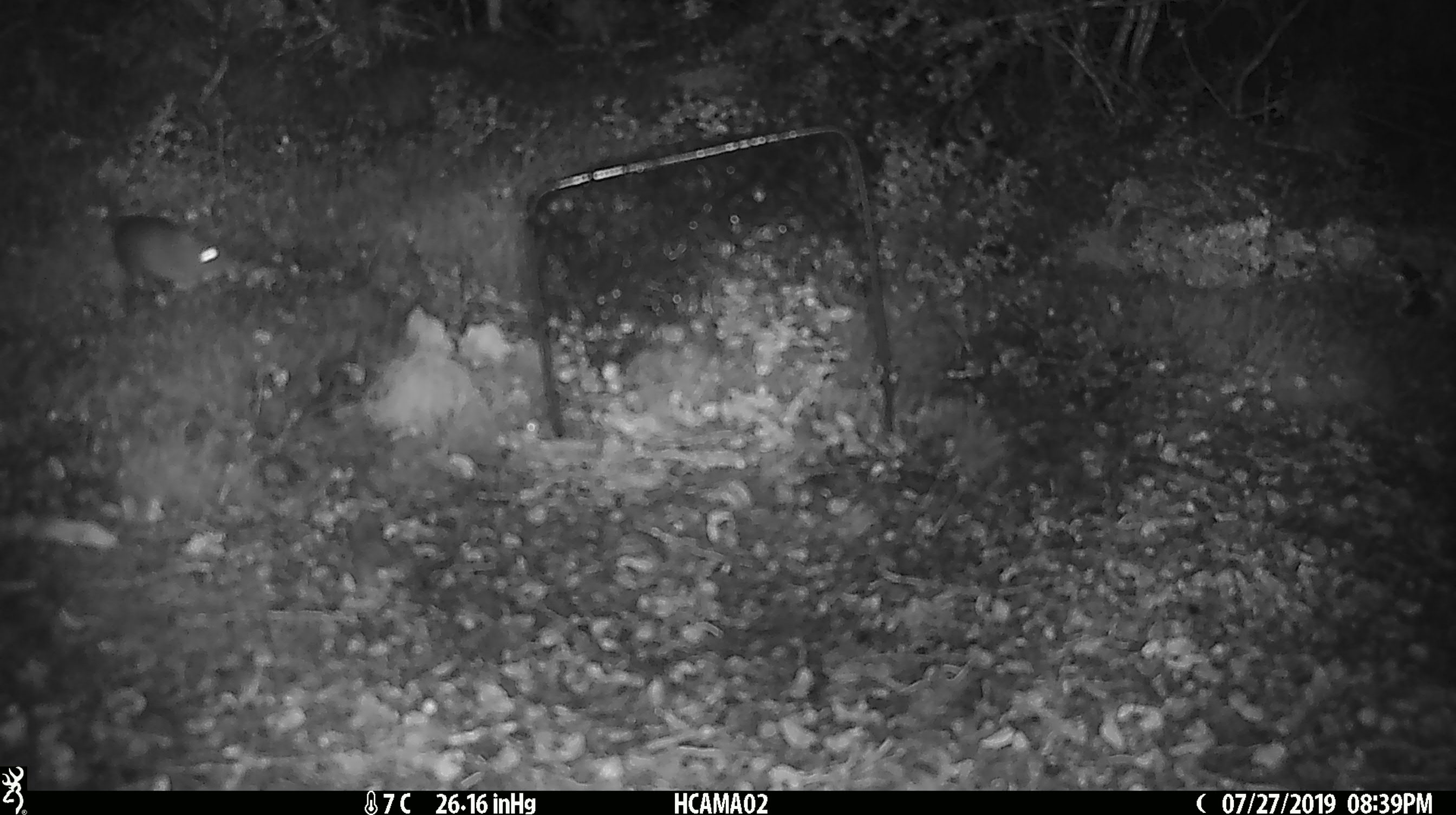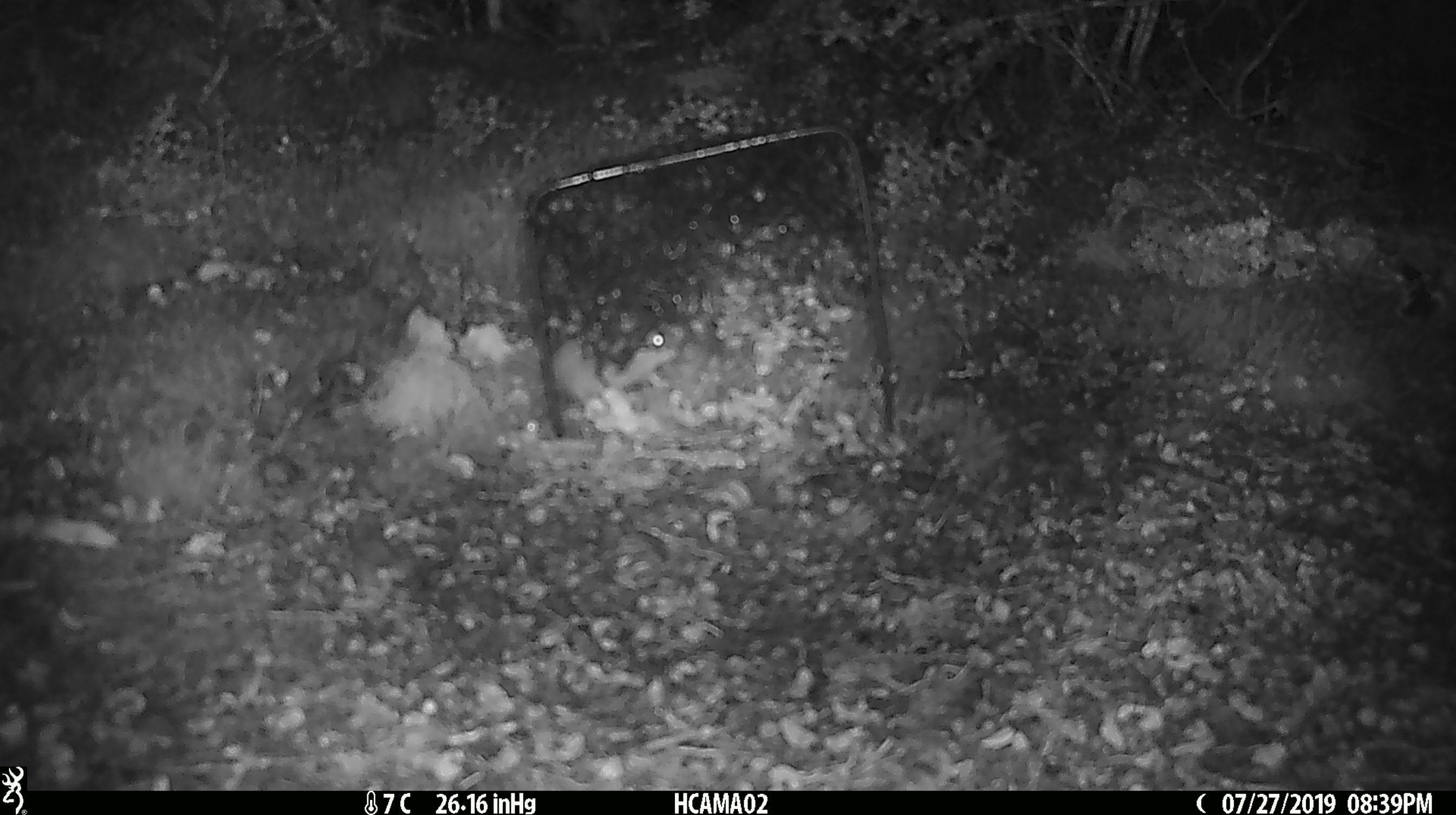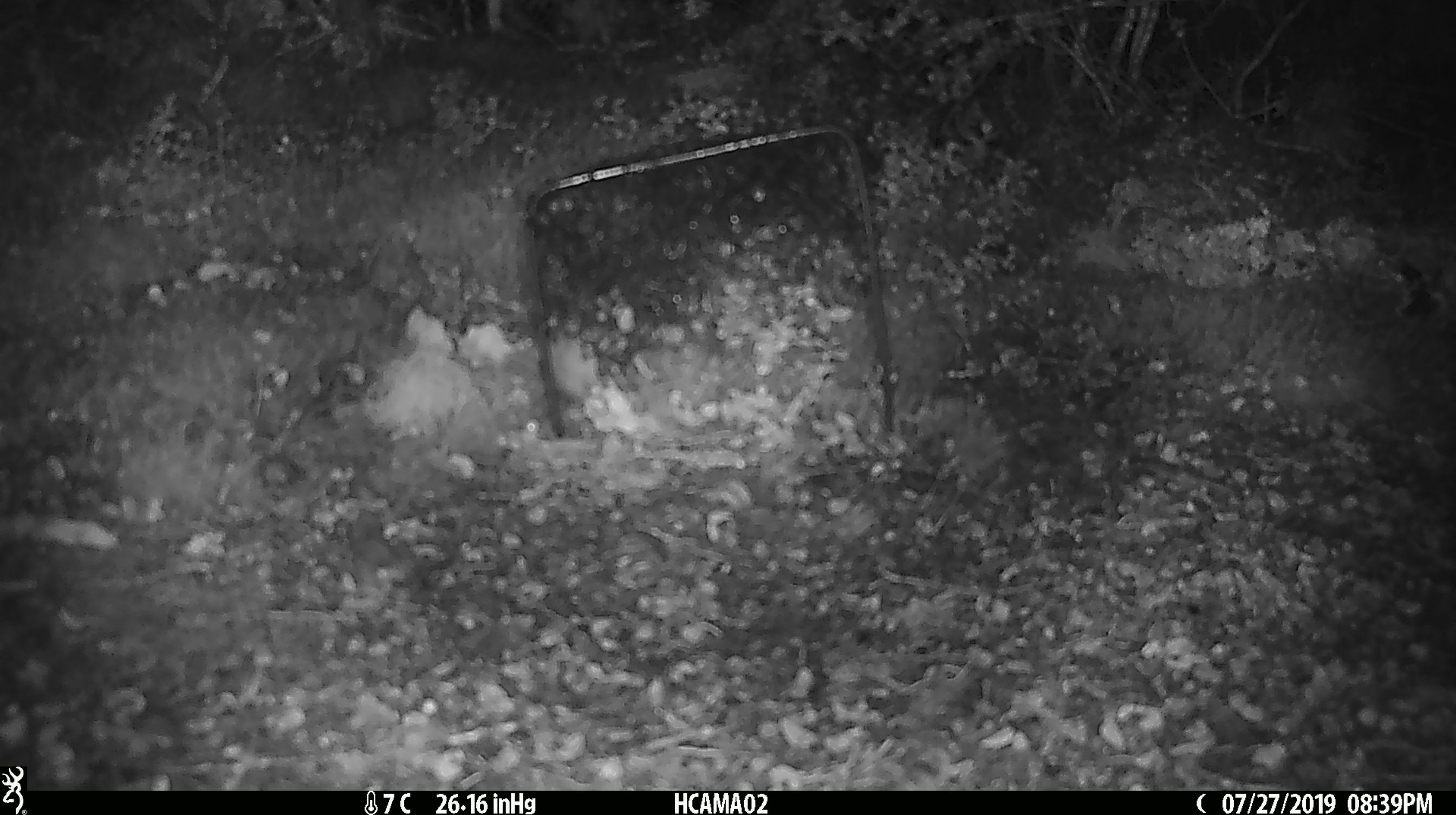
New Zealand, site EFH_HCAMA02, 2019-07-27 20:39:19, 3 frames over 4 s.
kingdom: Animalia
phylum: Chordata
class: Mammalia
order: Rodentia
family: Muridae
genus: Mus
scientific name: Mus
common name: mouse